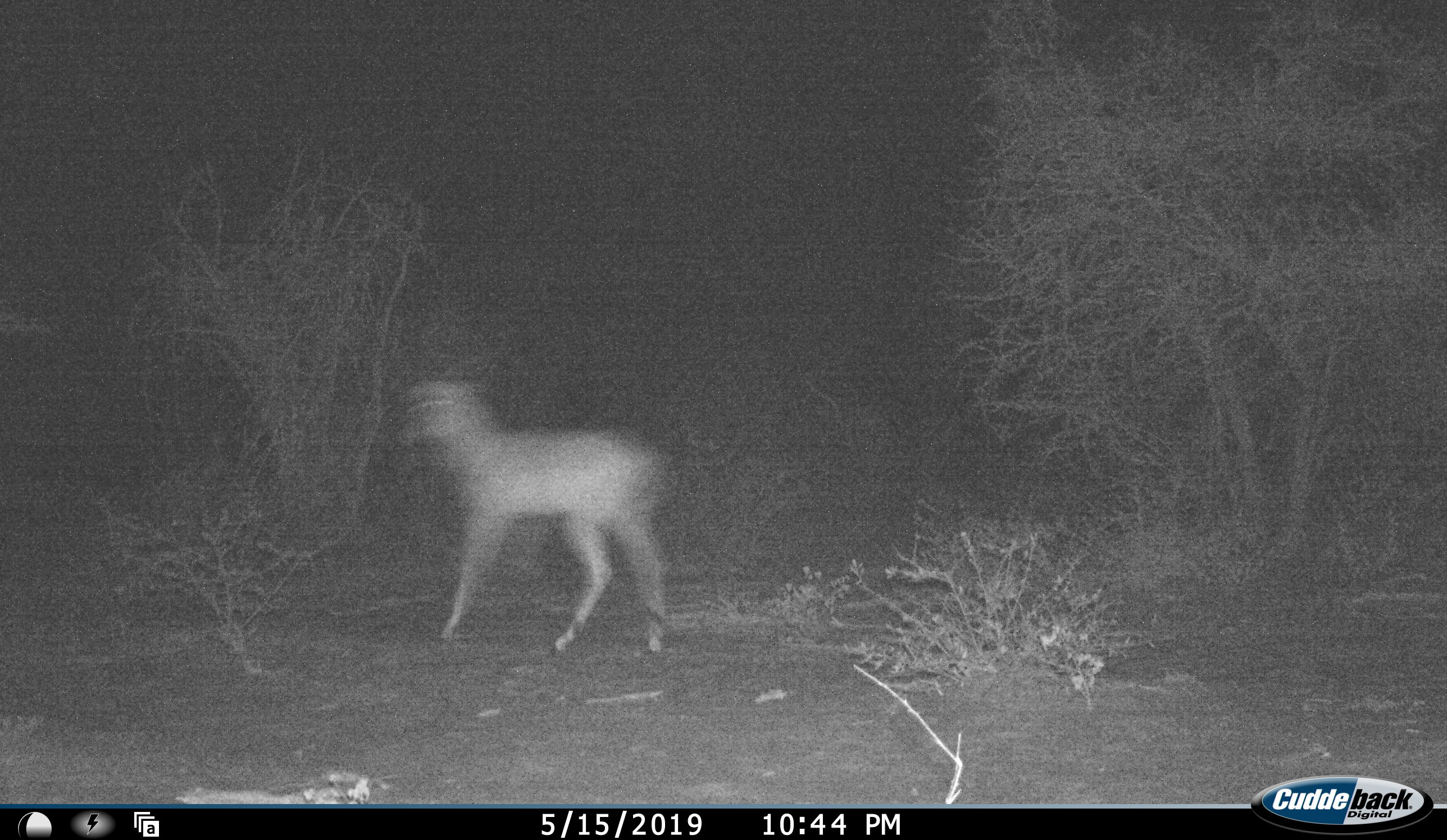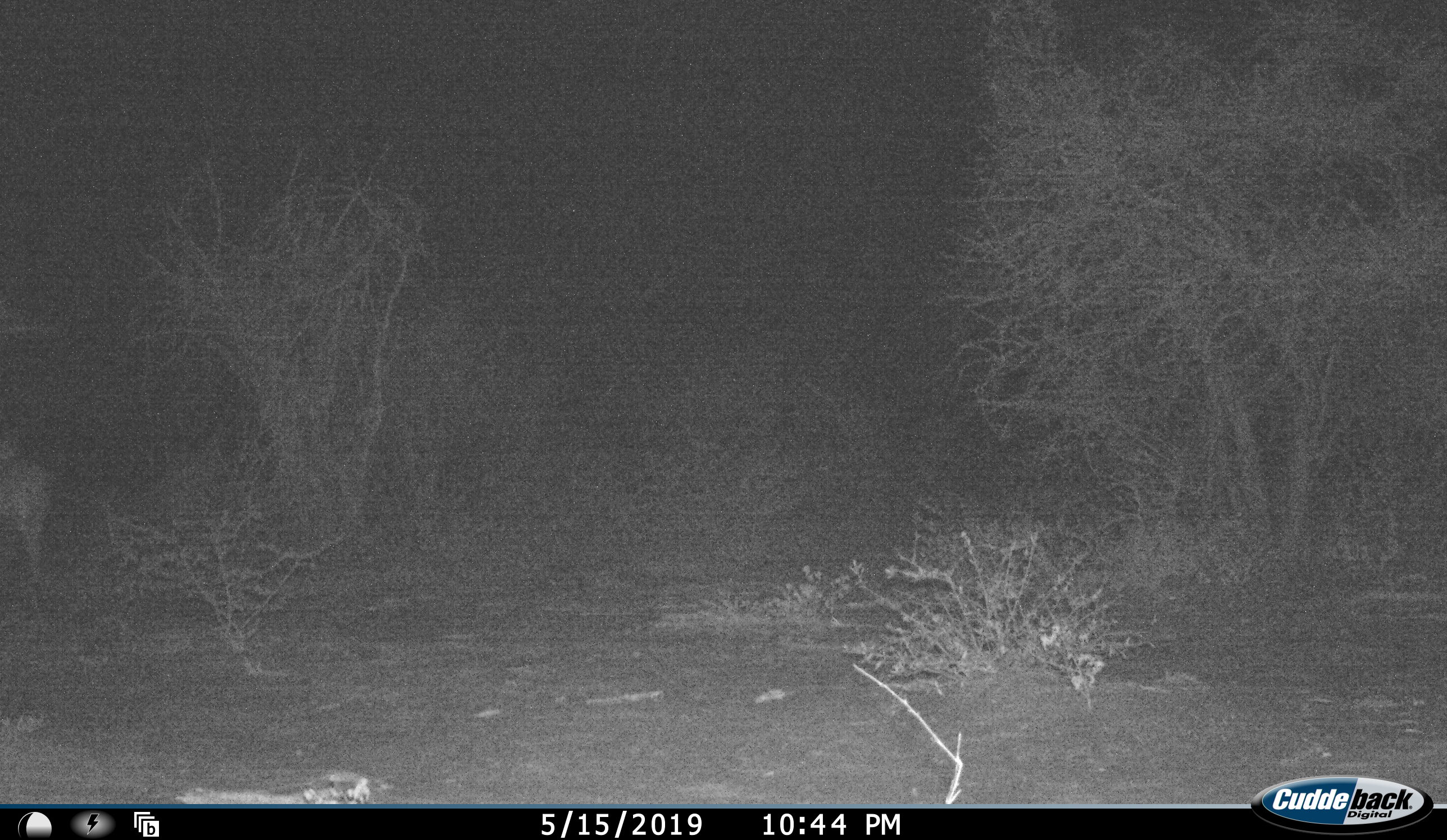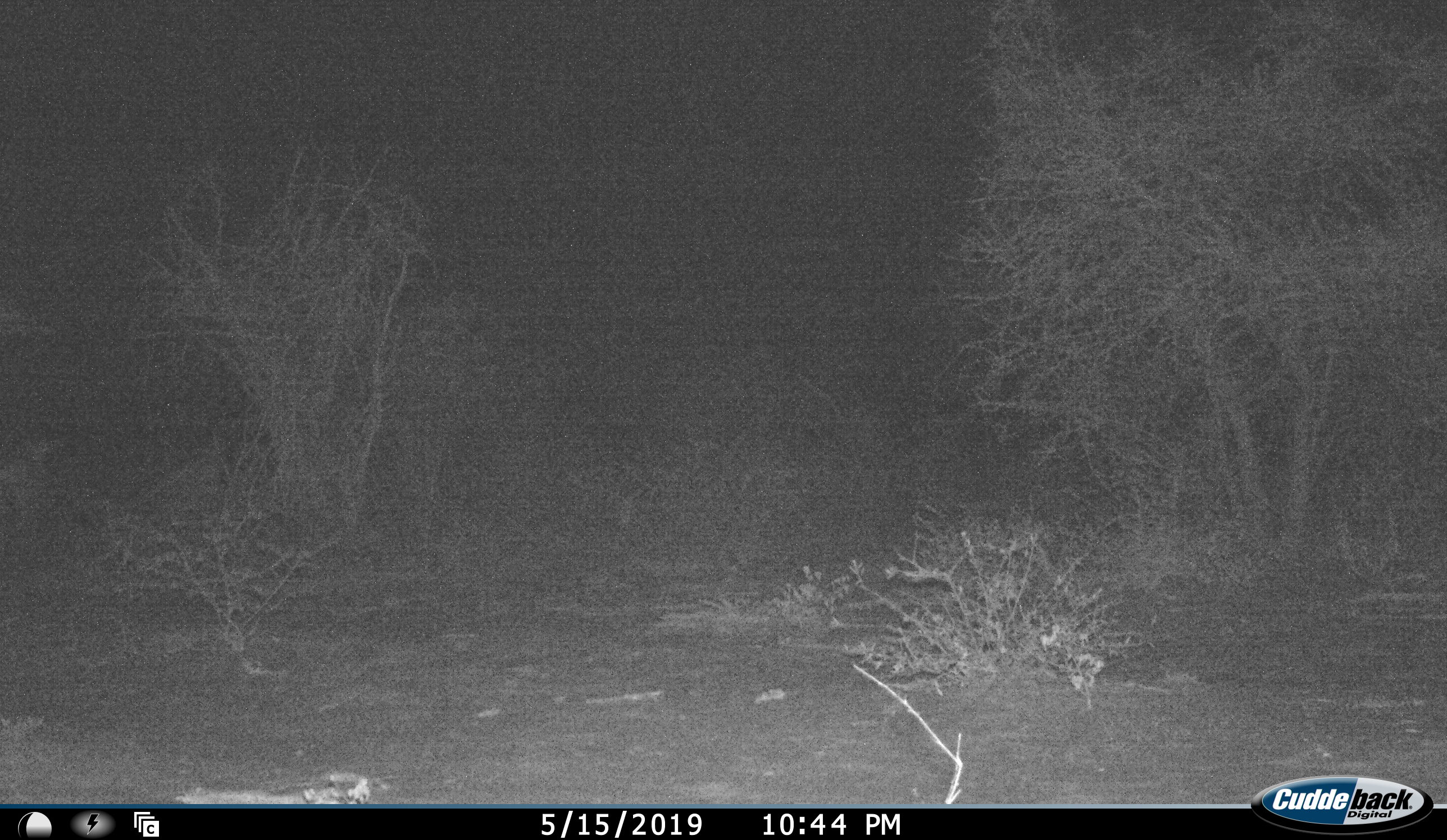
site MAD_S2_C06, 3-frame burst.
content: unidentified animal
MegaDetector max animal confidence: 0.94